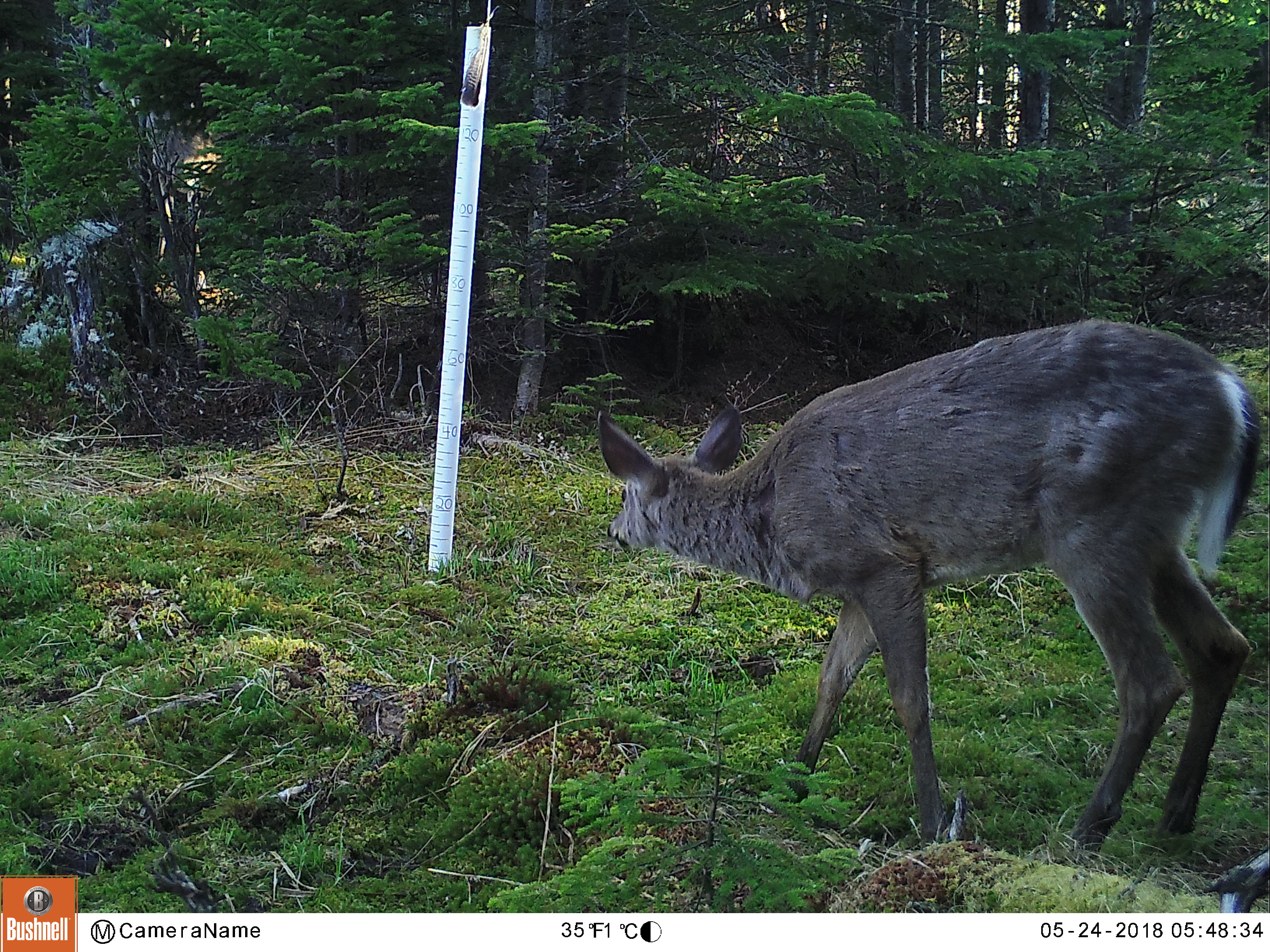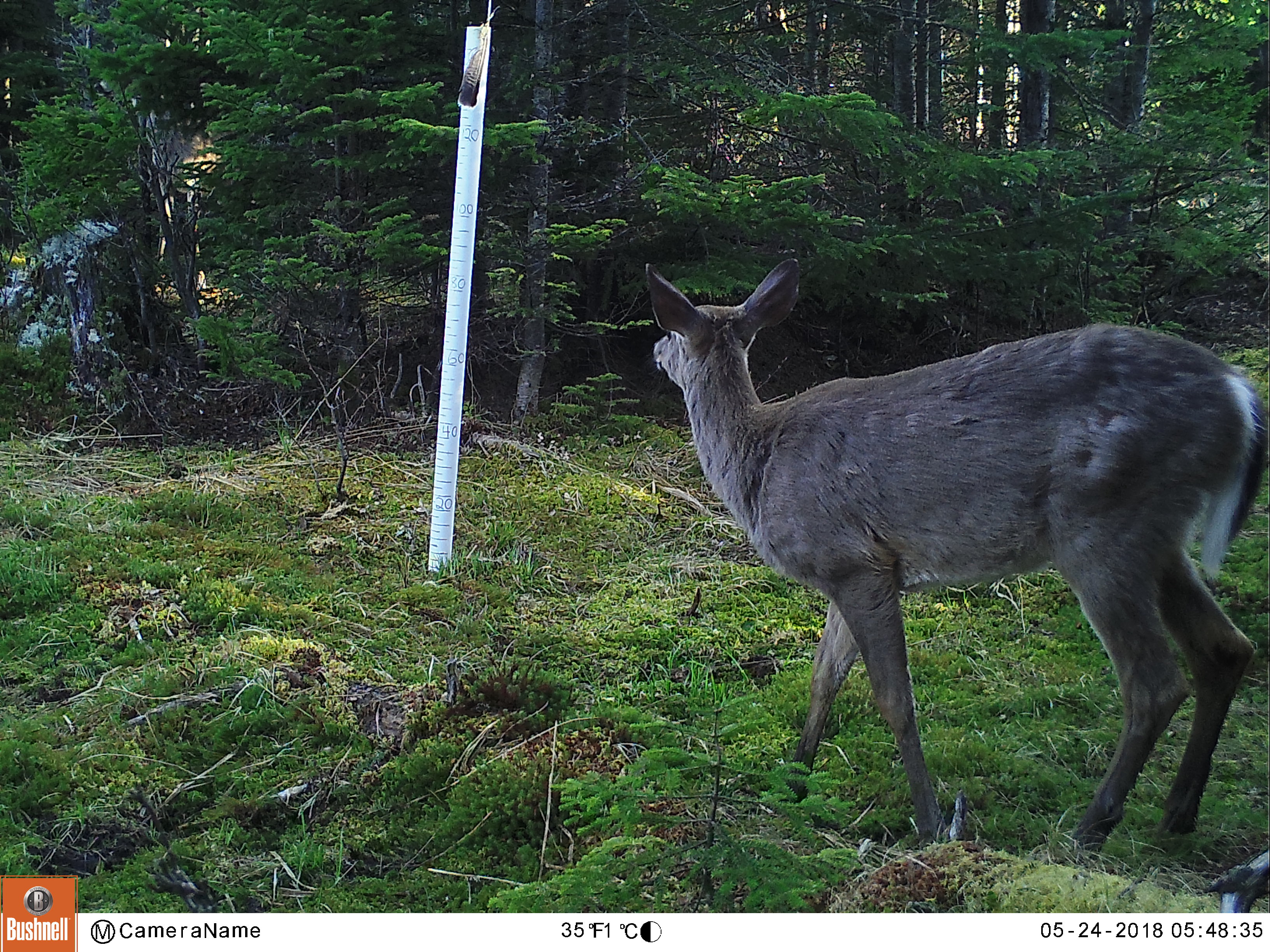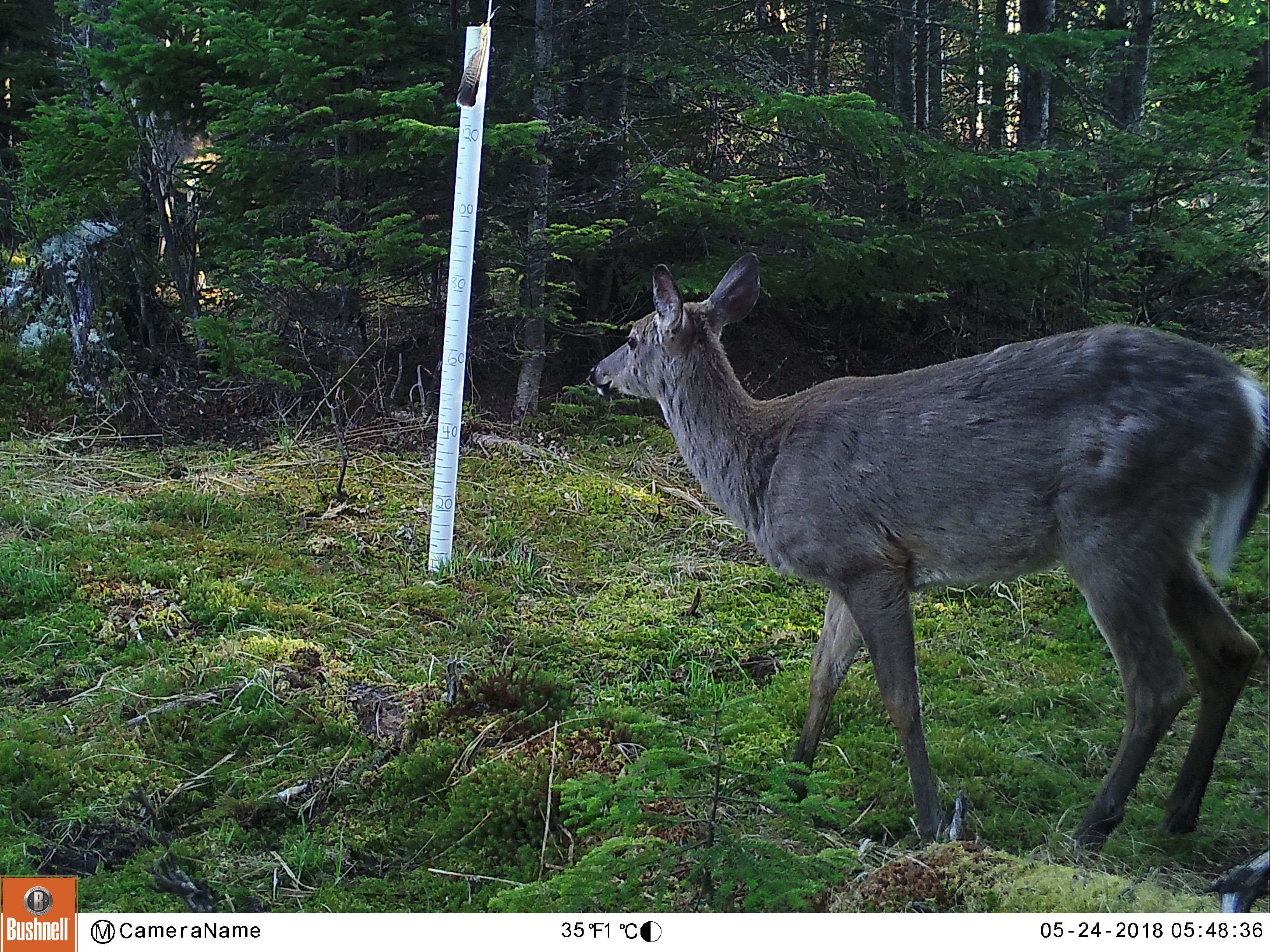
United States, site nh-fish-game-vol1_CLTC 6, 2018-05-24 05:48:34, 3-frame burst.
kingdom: Animalia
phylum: Chordata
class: Mammalia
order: Artiodactyla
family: Cervidae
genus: Odocoileus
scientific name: Odocoileus virginianus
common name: white-tailed deer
White-tailed deer (Odocoileus virginianus).